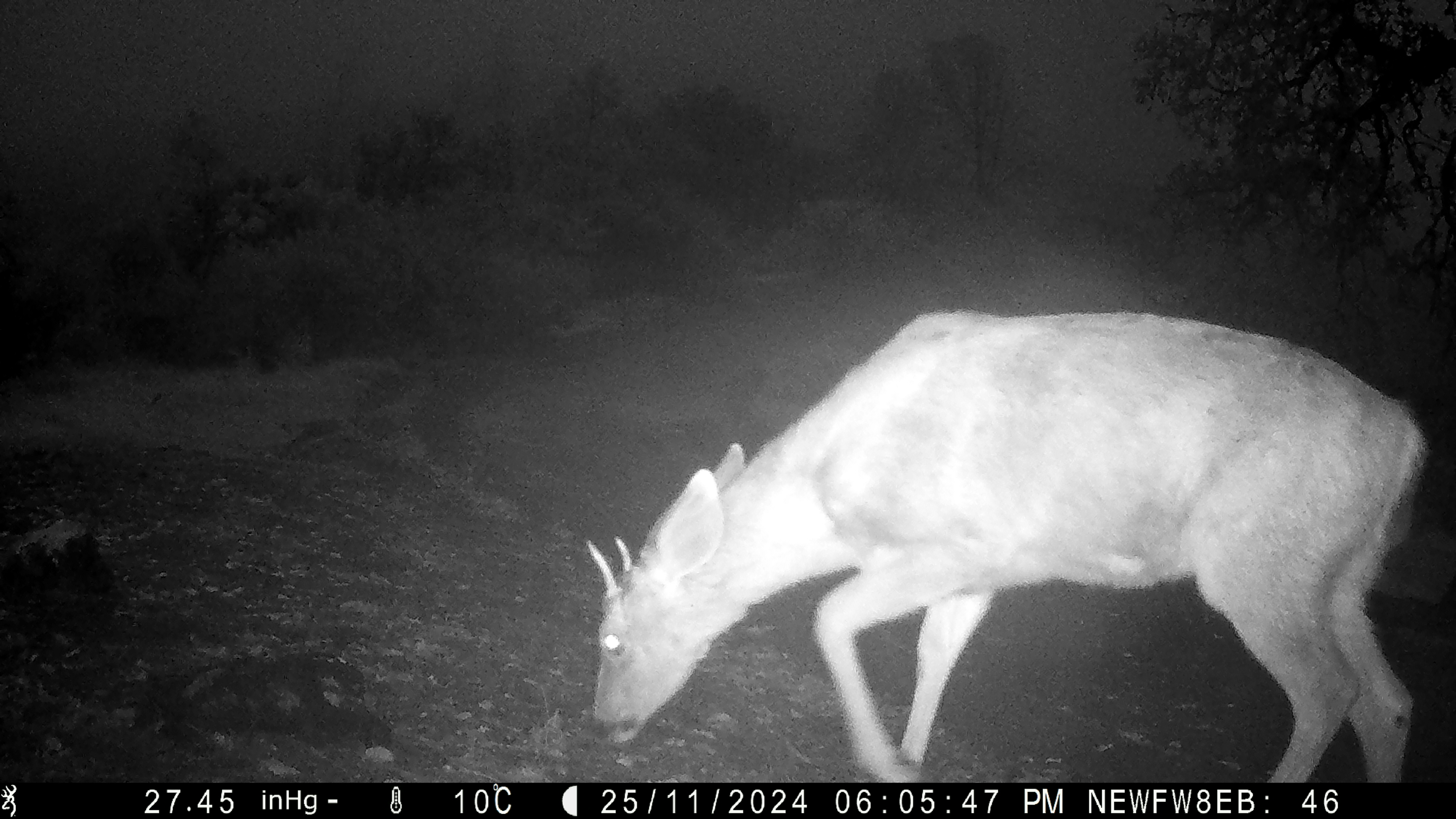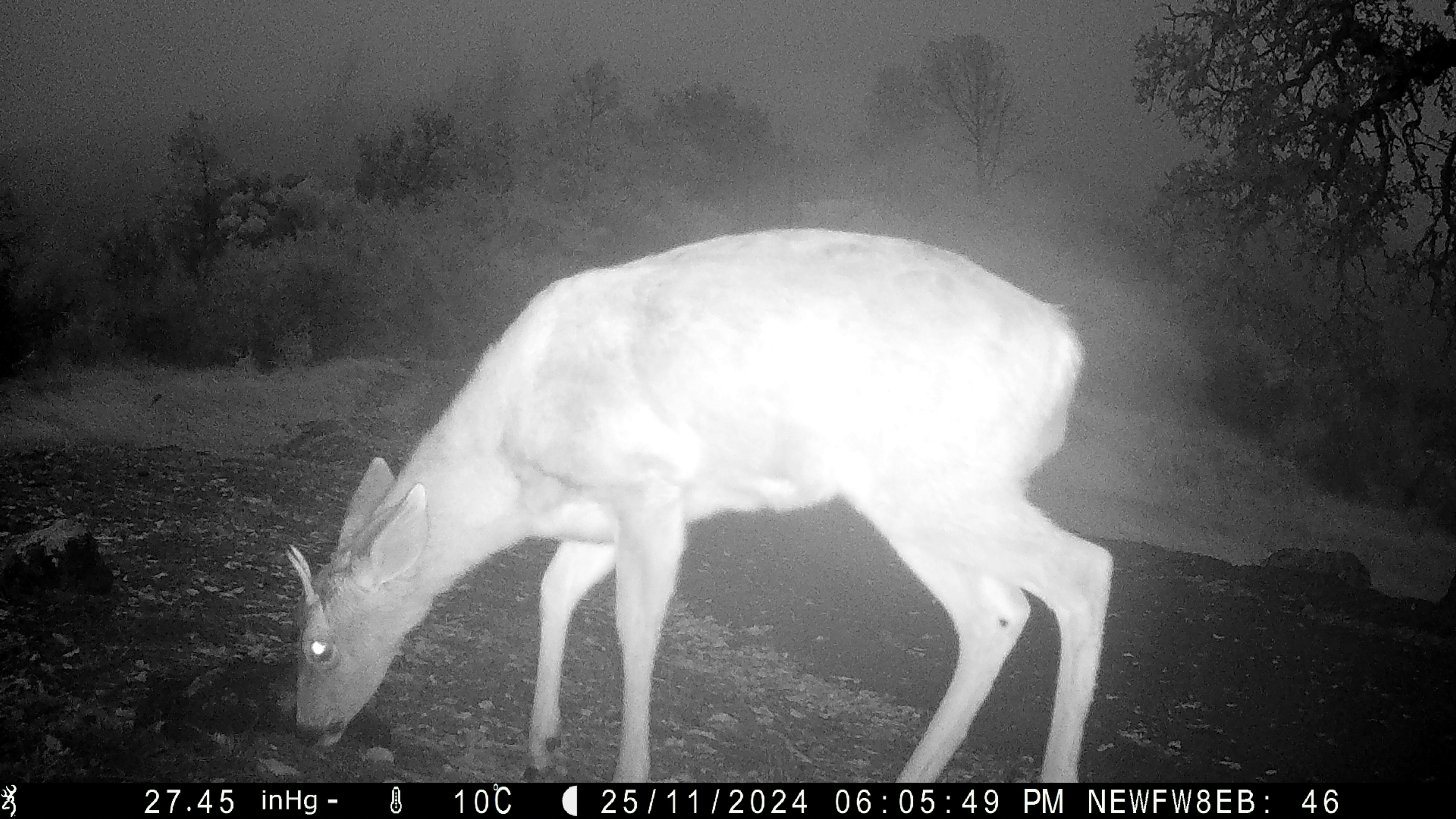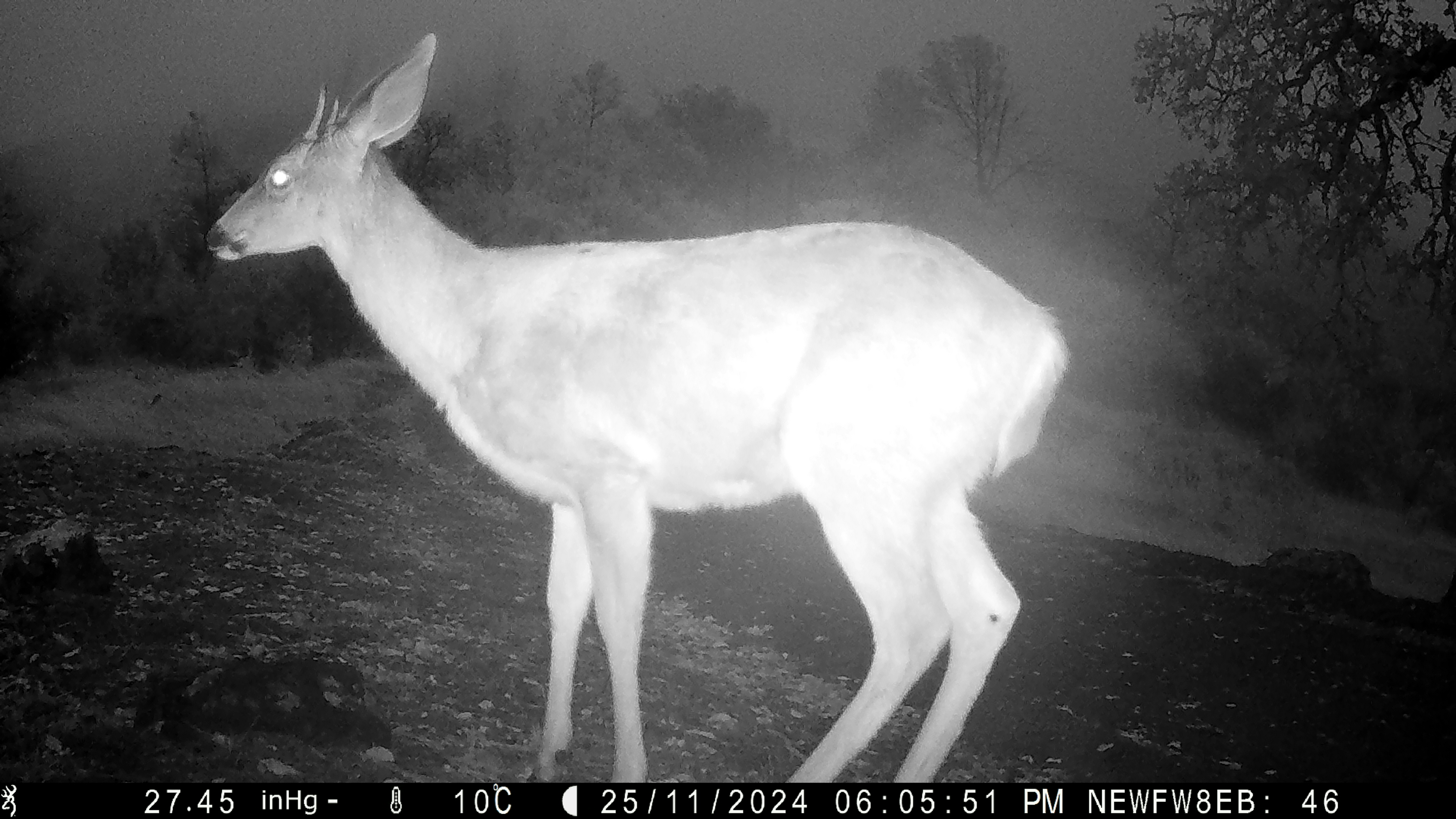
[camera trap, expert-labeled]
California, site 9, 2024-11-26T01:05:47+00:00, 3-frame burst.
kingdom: Animalia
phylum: Chordata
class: Mammalia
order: Artiodactyla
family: Cervidae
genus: Odocoileus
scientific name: Odocoileus hemionus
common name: mule deer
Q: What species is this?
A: Mule deer (Odocoileus hemionus).